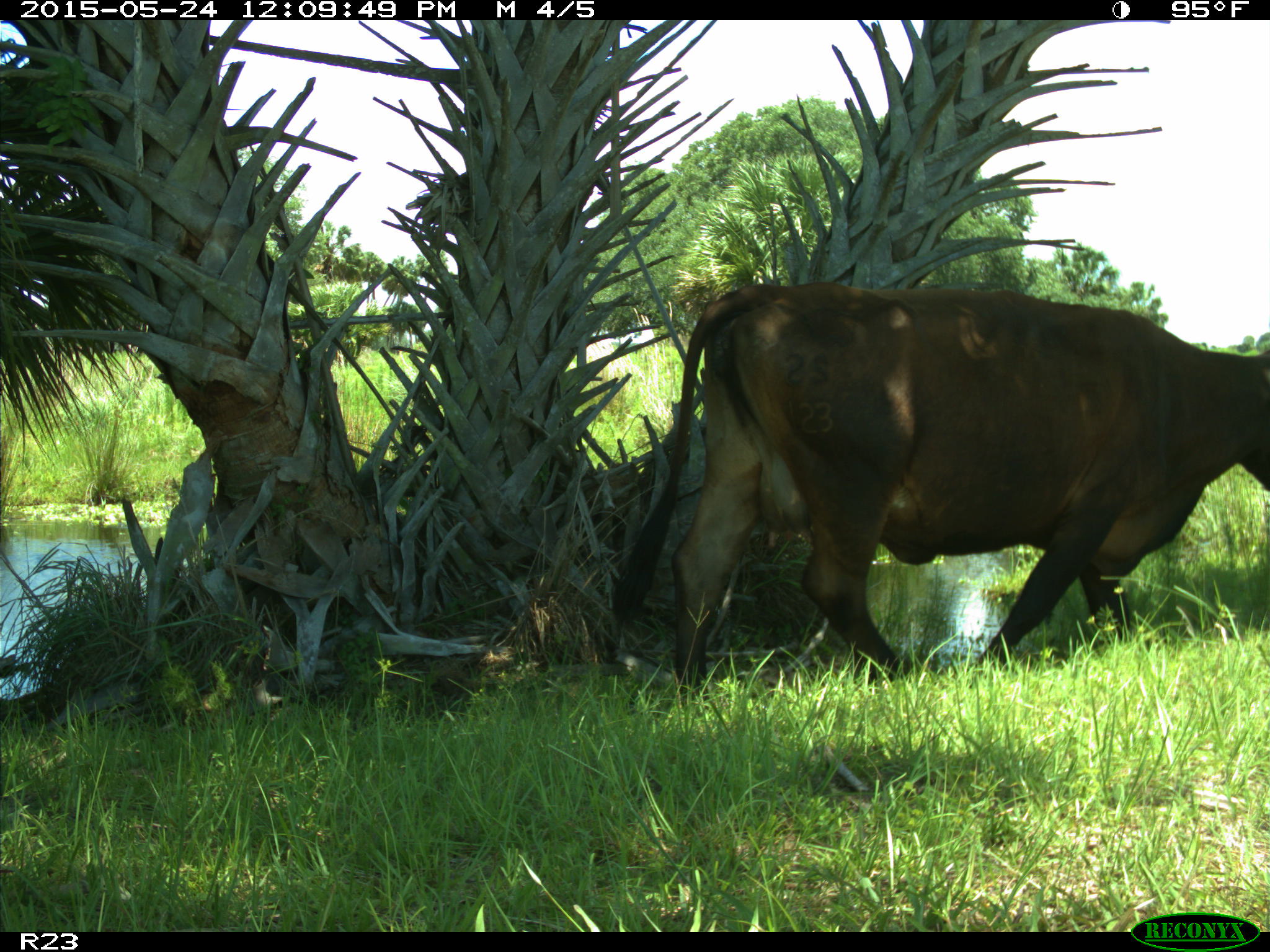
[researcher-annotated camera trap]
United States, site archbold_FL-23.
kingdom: Animalia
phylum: Chordata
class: Mammalia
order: Artiodactyla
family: Bovidae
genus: Bos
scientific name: Bos taurus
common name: domestic cow